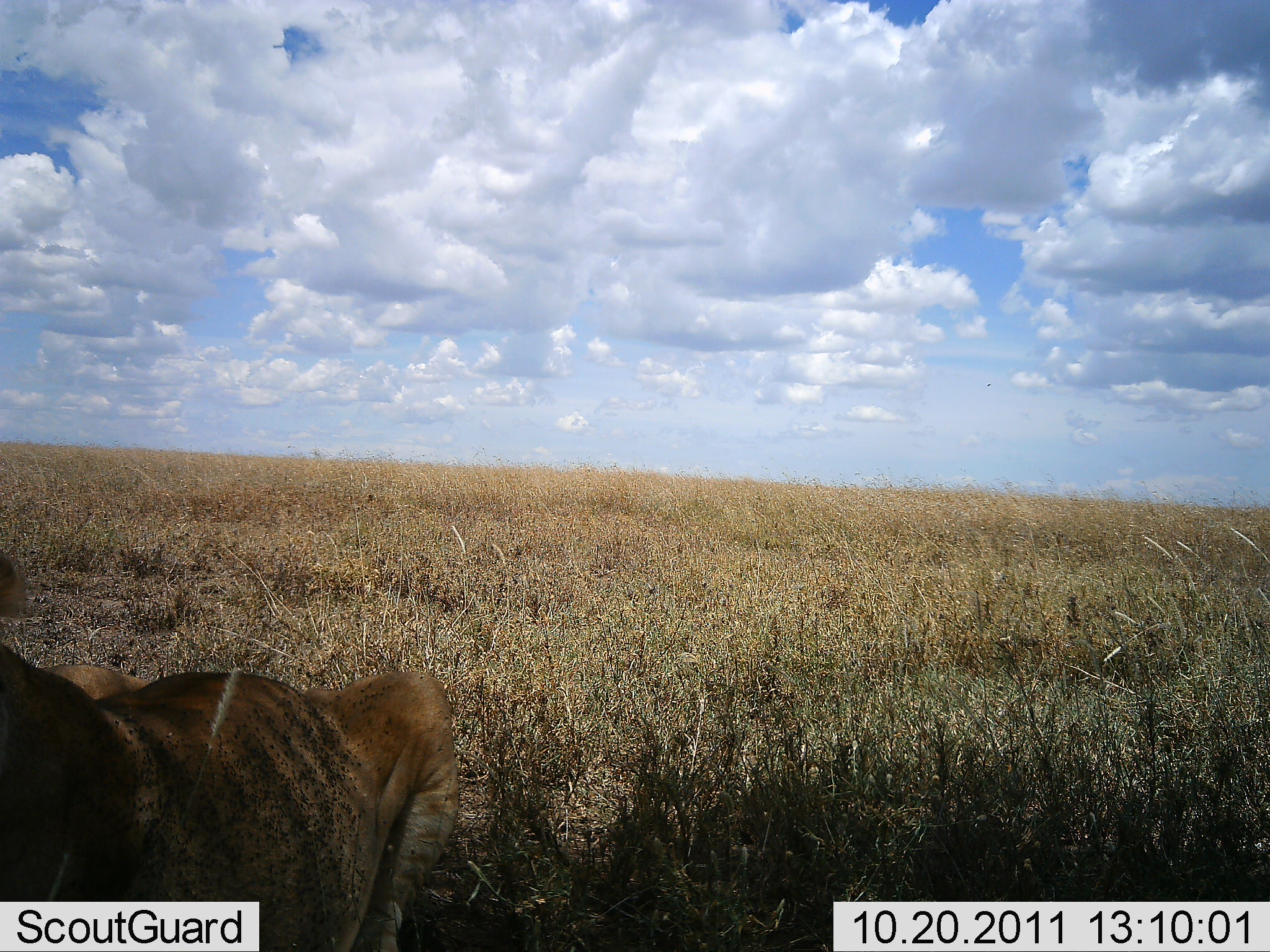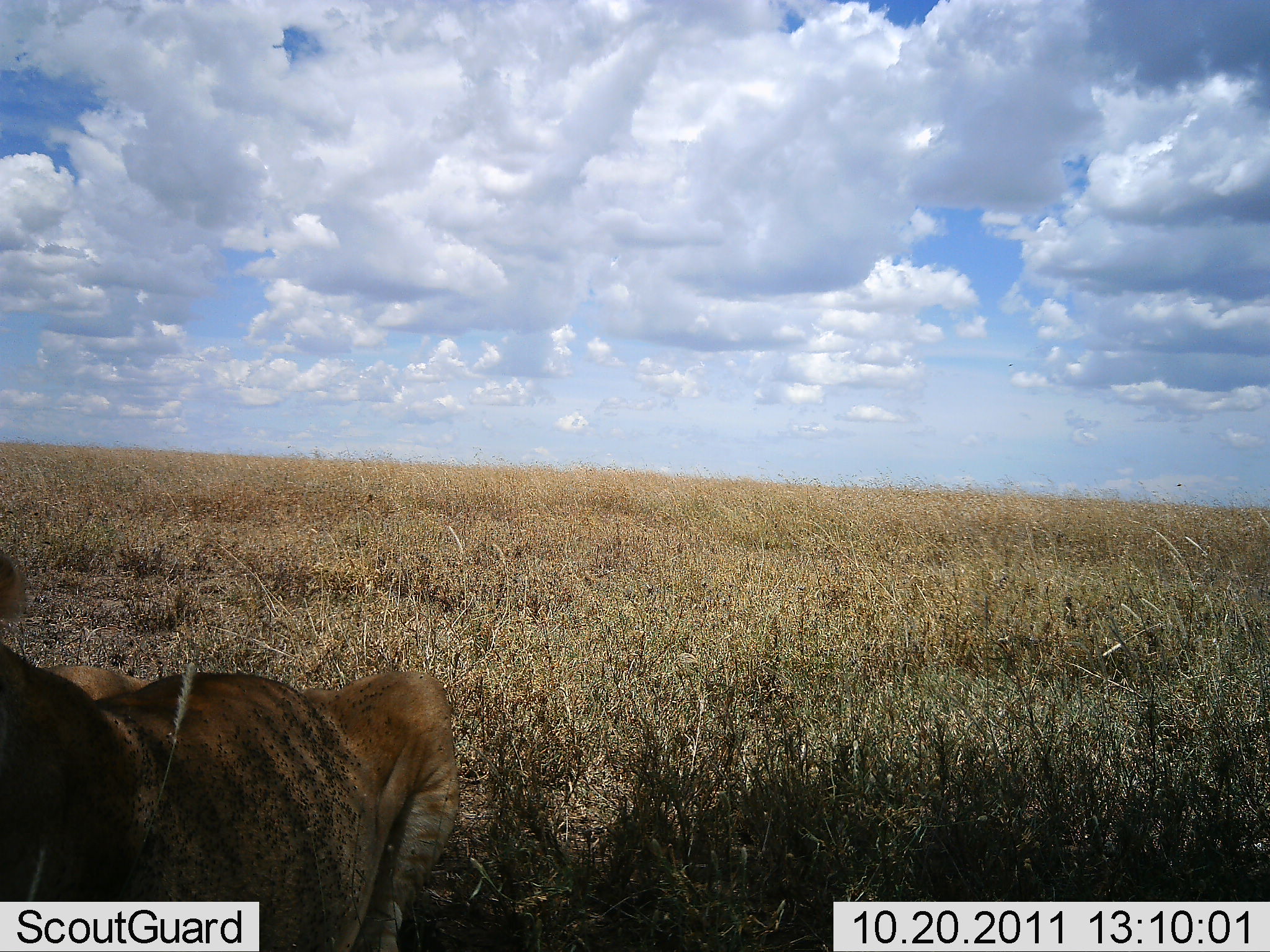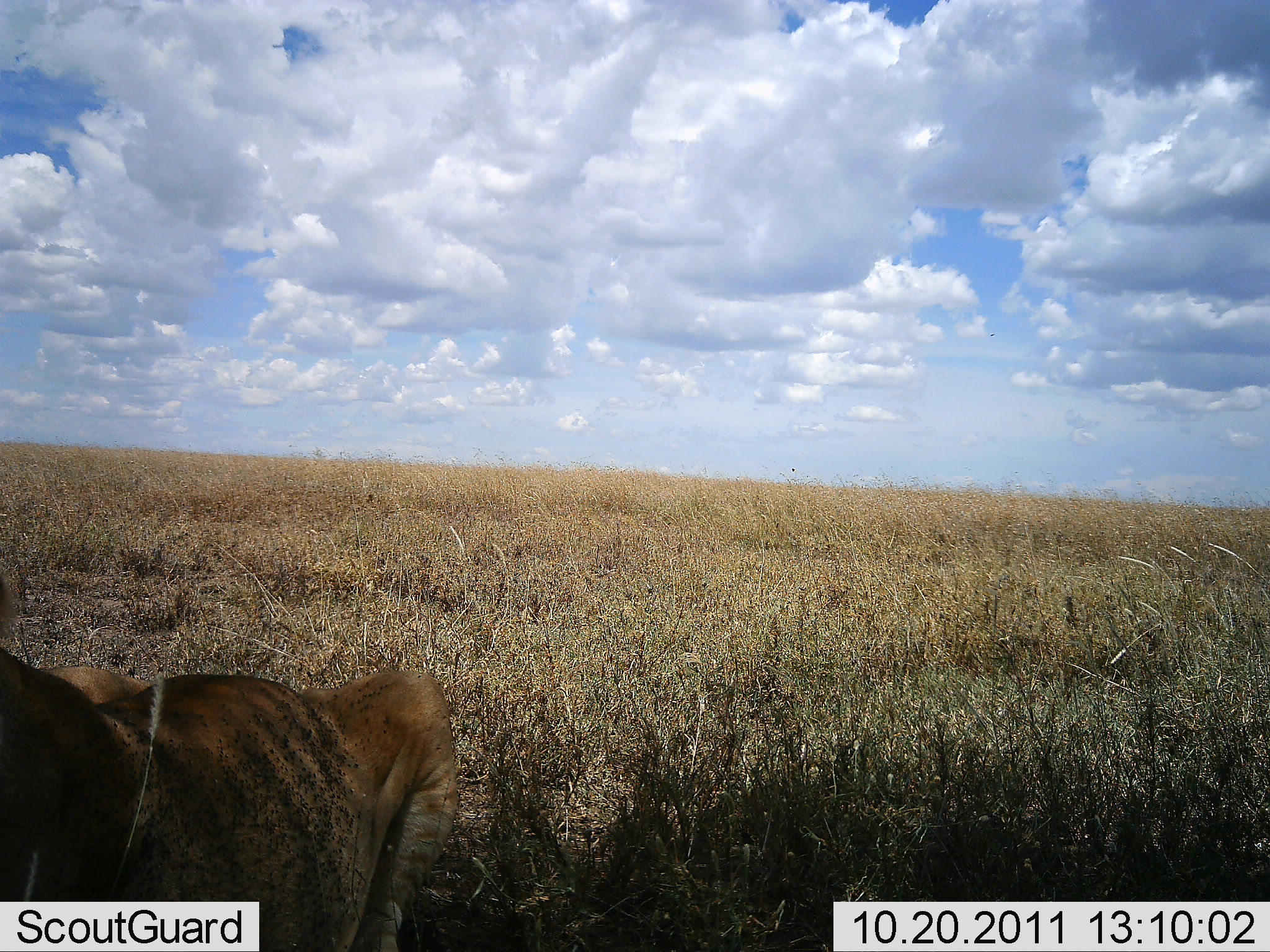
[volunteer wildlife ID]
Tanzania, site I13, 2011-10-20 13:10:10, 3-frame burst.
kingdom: Animalia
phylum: Chordata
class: Mammalia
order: Carnivora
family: Felidae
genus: Panthera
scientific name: Panthera leo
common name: lion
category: lionfemale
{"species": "lionfemale (lion) (Panthera leo)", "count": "1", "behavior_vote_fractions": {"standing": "0%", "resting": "100%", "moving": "0%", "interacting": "0%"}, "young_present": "0%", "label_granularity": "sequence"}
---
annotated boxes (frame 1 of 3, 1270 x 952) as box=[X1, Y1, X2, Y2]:
animal: box=[0, 548, 464, 950]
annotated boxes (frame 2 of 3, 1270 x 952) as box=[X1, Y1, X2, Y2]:
animal: box=[0, 546, 462, 950]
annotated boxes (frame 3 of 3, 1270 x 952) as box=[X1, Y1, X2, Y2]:
animal: box=[0, 553, 456, 950]